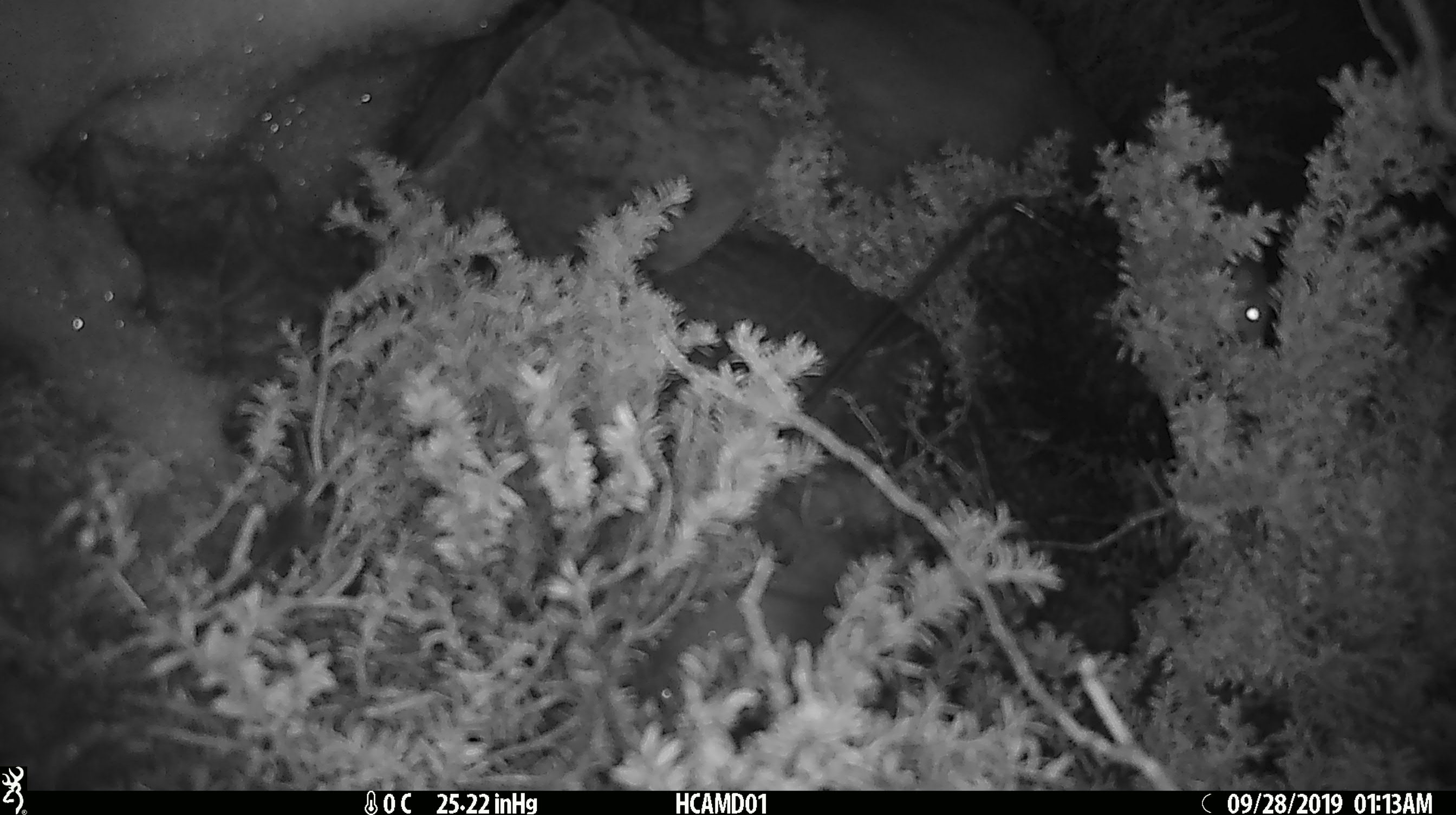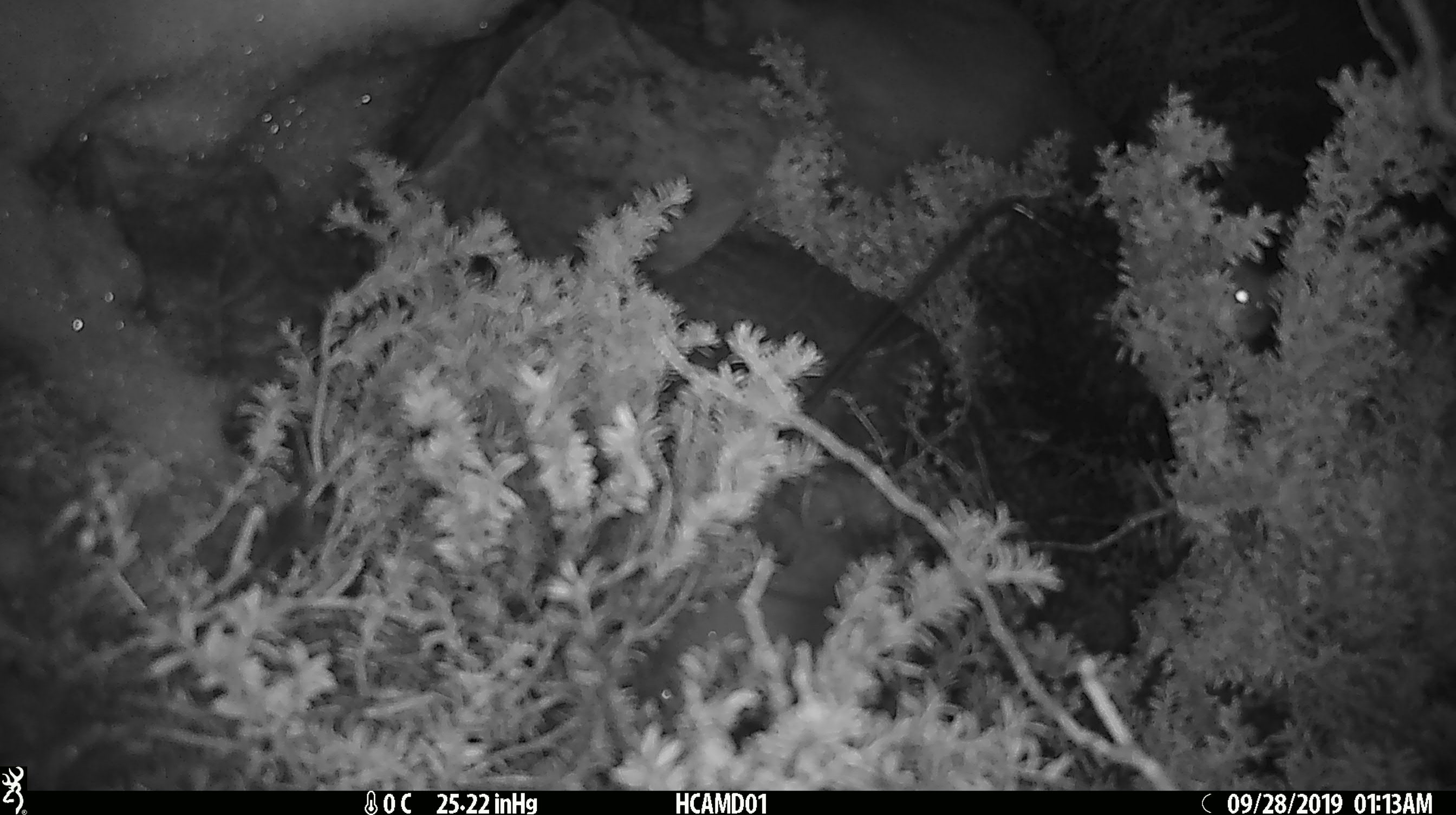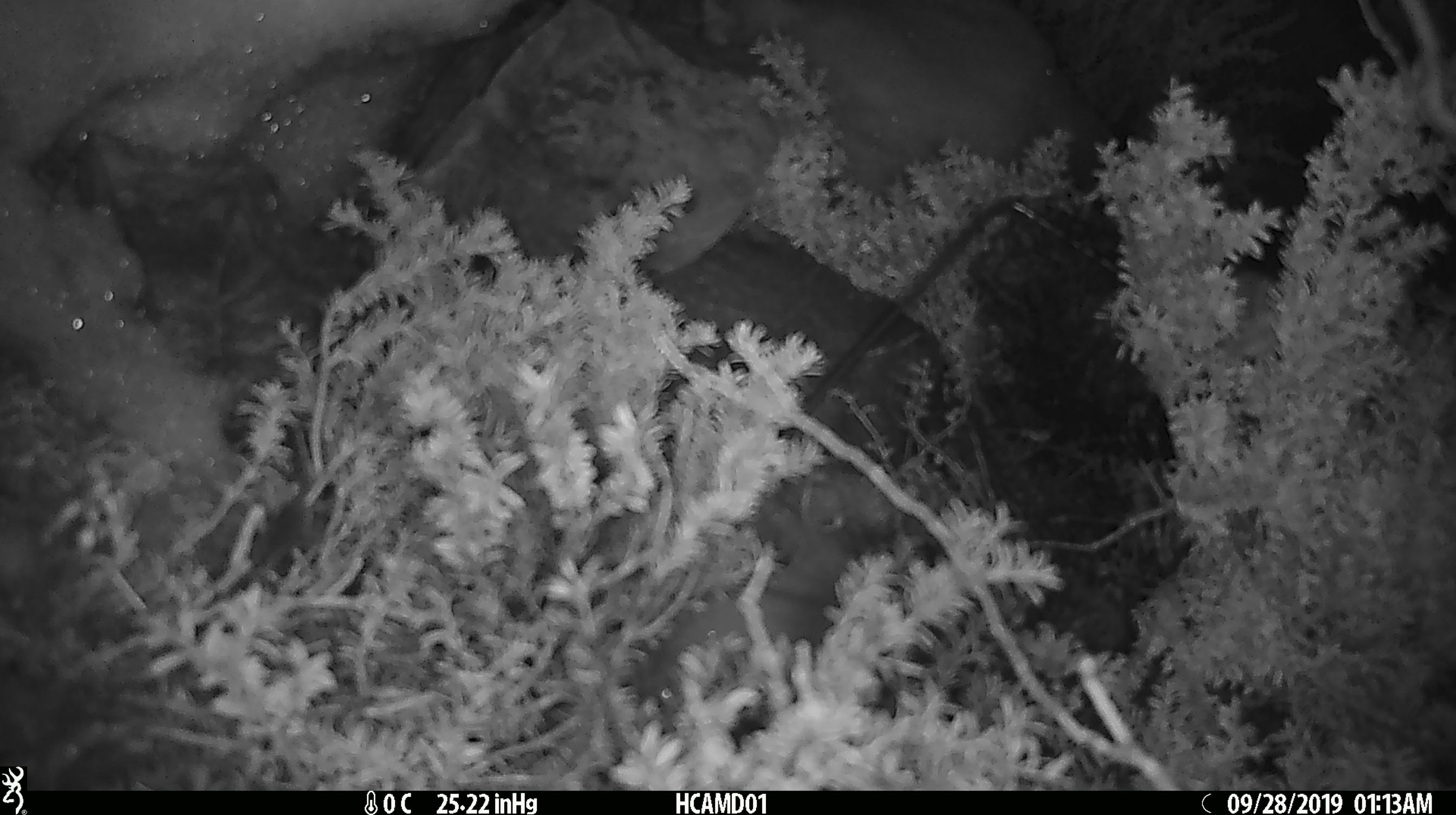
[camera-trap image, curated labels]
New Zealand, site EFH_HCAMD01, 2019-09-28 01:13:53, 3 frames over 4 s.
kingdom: Animalia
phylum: Chordata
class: Mammalia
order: Rodentia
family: Muridae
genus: Mus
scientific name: Mus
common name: mouse